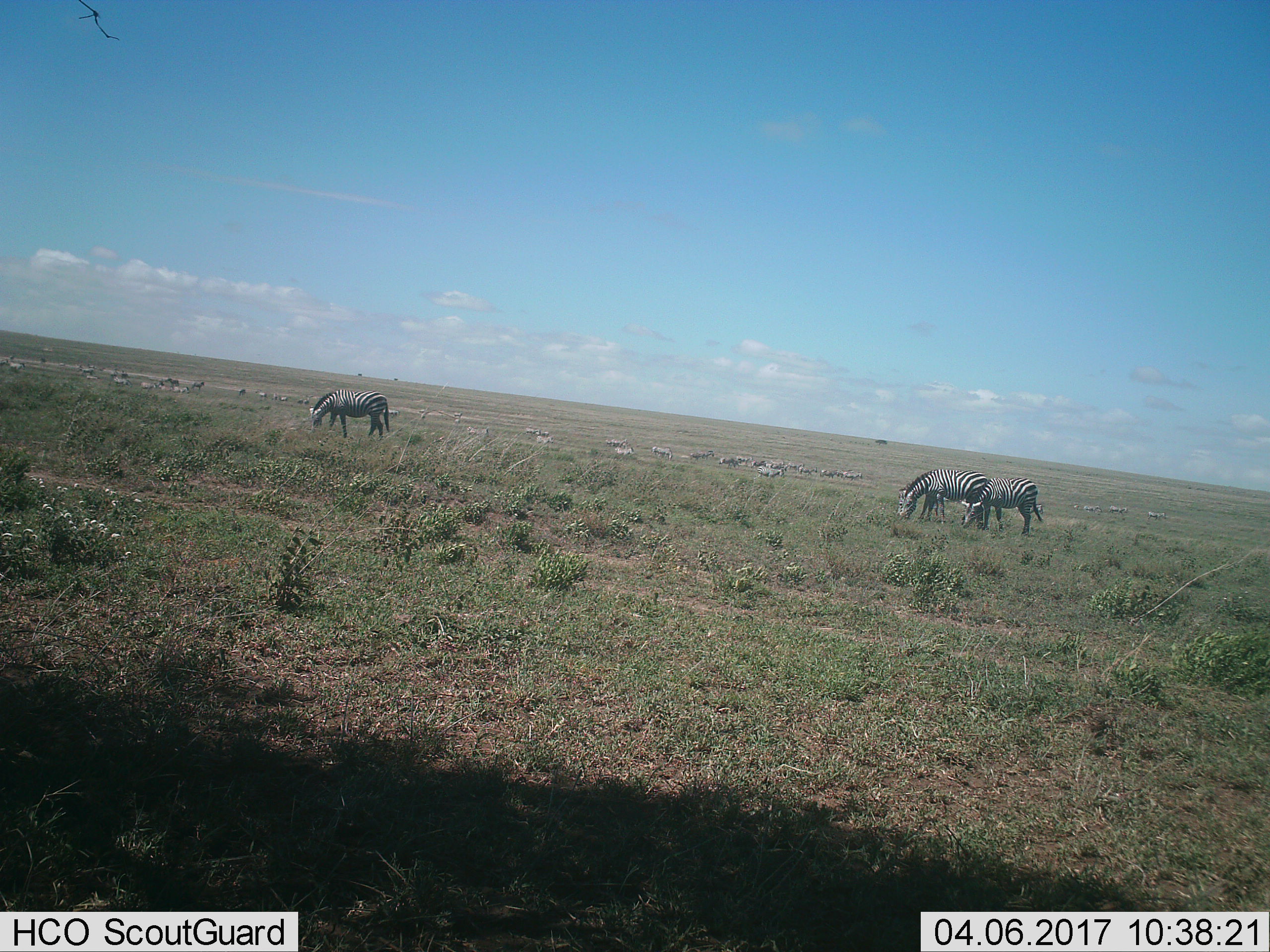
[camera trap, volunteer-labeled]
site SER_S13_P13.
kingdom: Animalia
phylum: Chordata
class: Mammalia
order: Perissodactyla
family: Equidae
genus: Equus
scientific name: Equus quagga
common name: plains zebra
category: zebraplains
Zebraplains (plains zebra) (Equus quagga), count 11-50. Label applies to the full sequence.